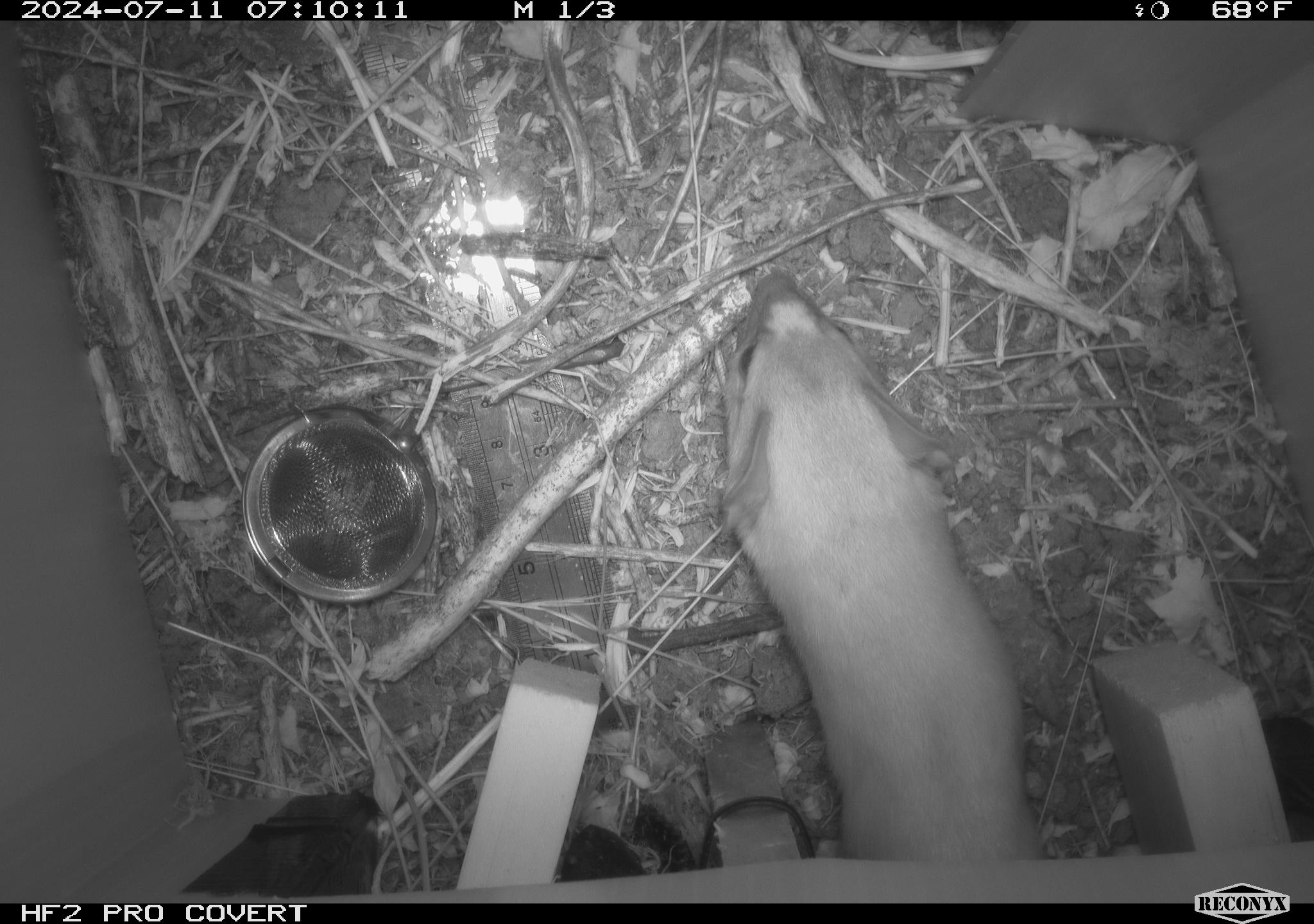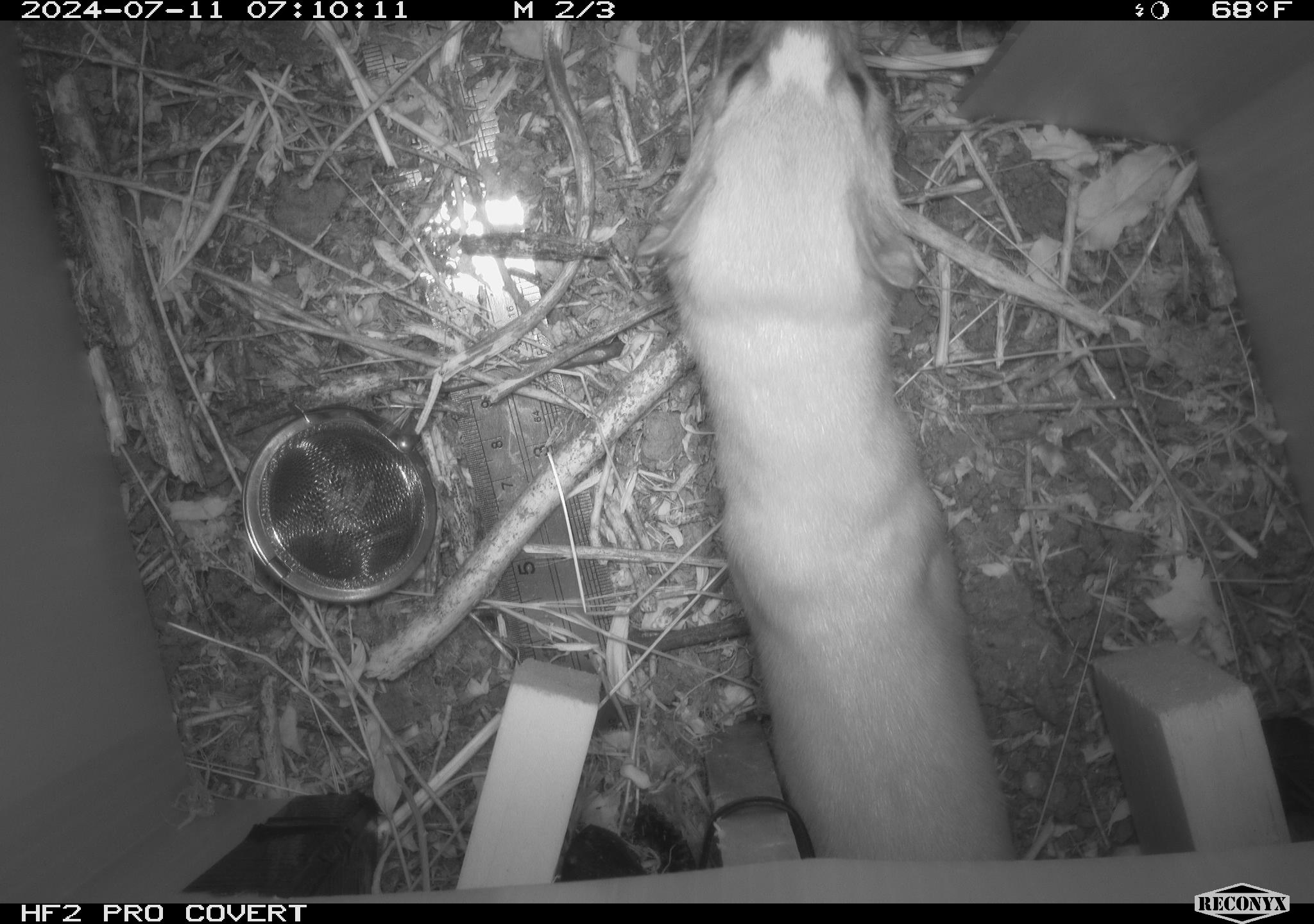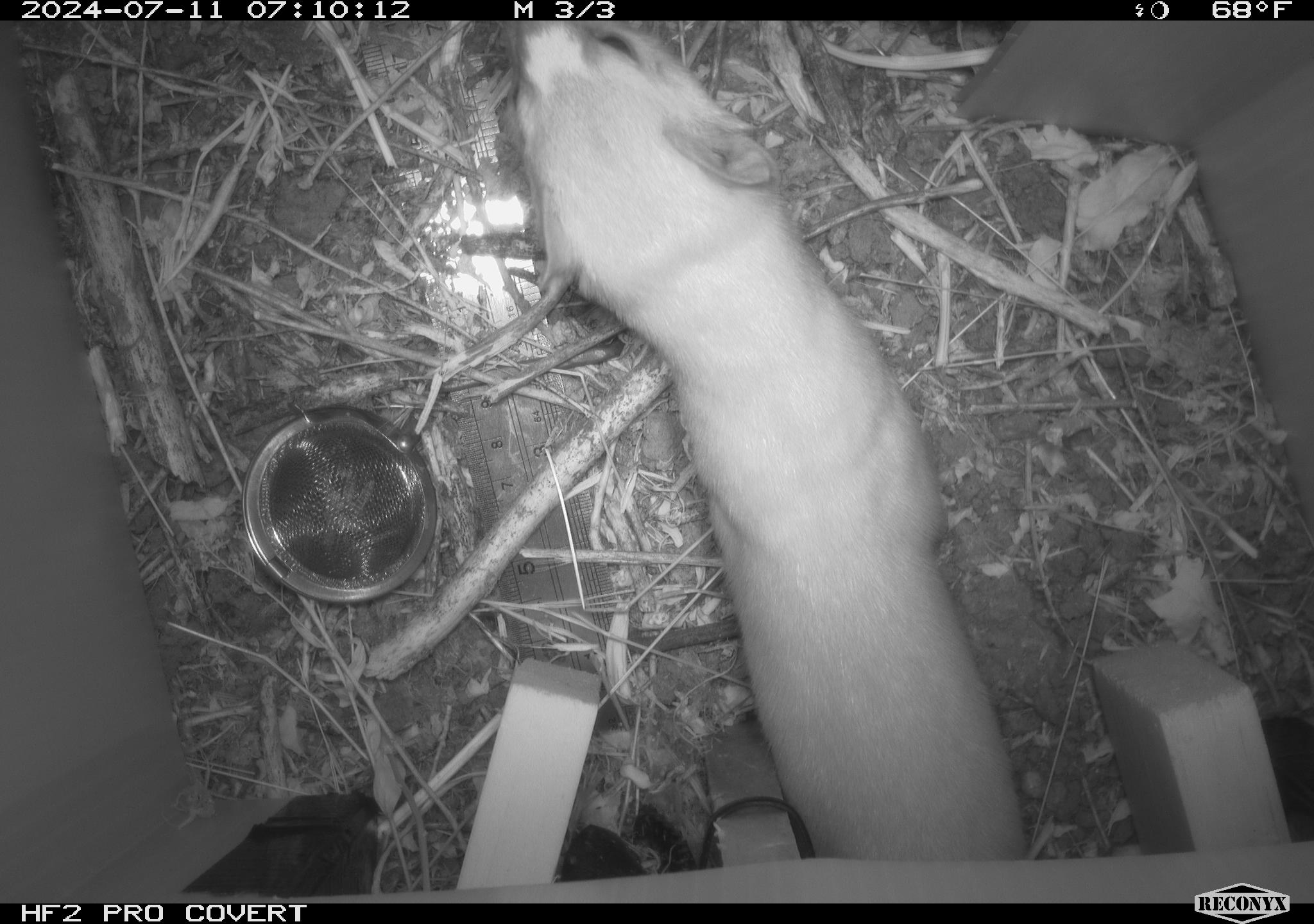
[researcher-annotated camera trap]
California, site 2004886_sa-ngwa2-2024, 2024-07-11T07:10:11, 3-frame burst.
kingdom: Animalia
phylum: Chordata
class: Mammalia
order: Carnivora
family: Mustelidae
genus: Neogale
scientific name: Neogale frenata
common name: long-tailed weasel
Long-tailed weasel (Neogale frenata).